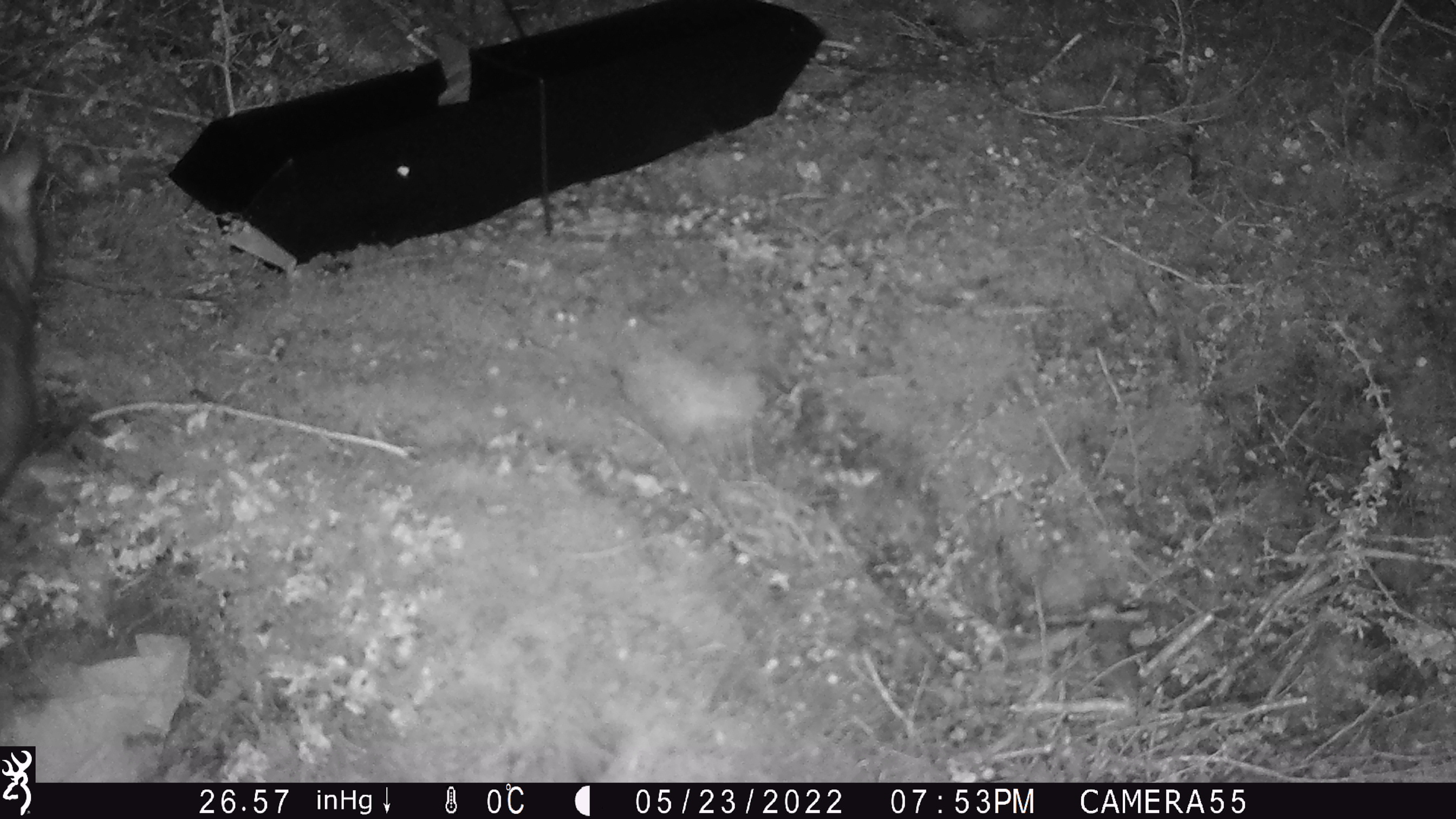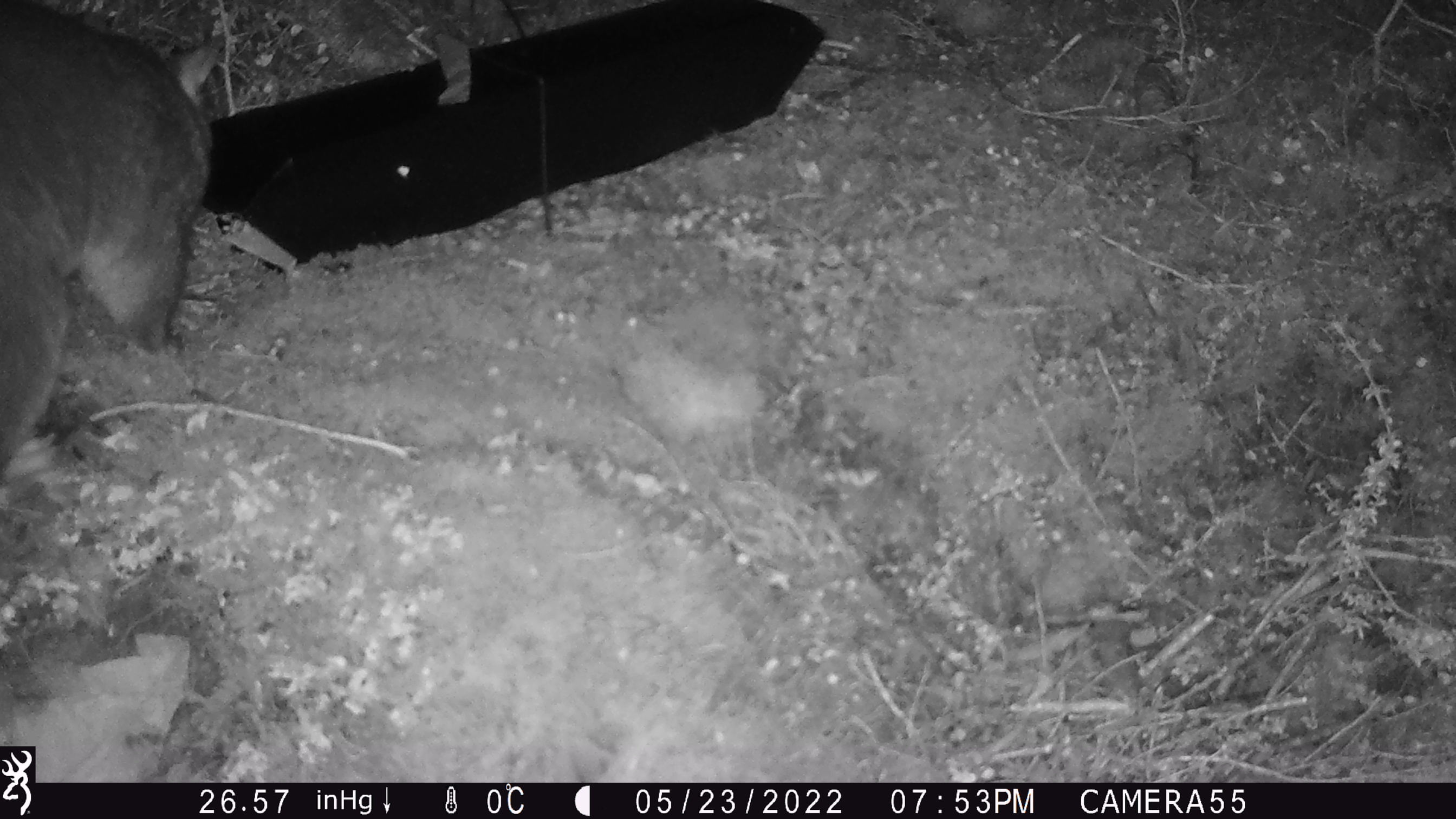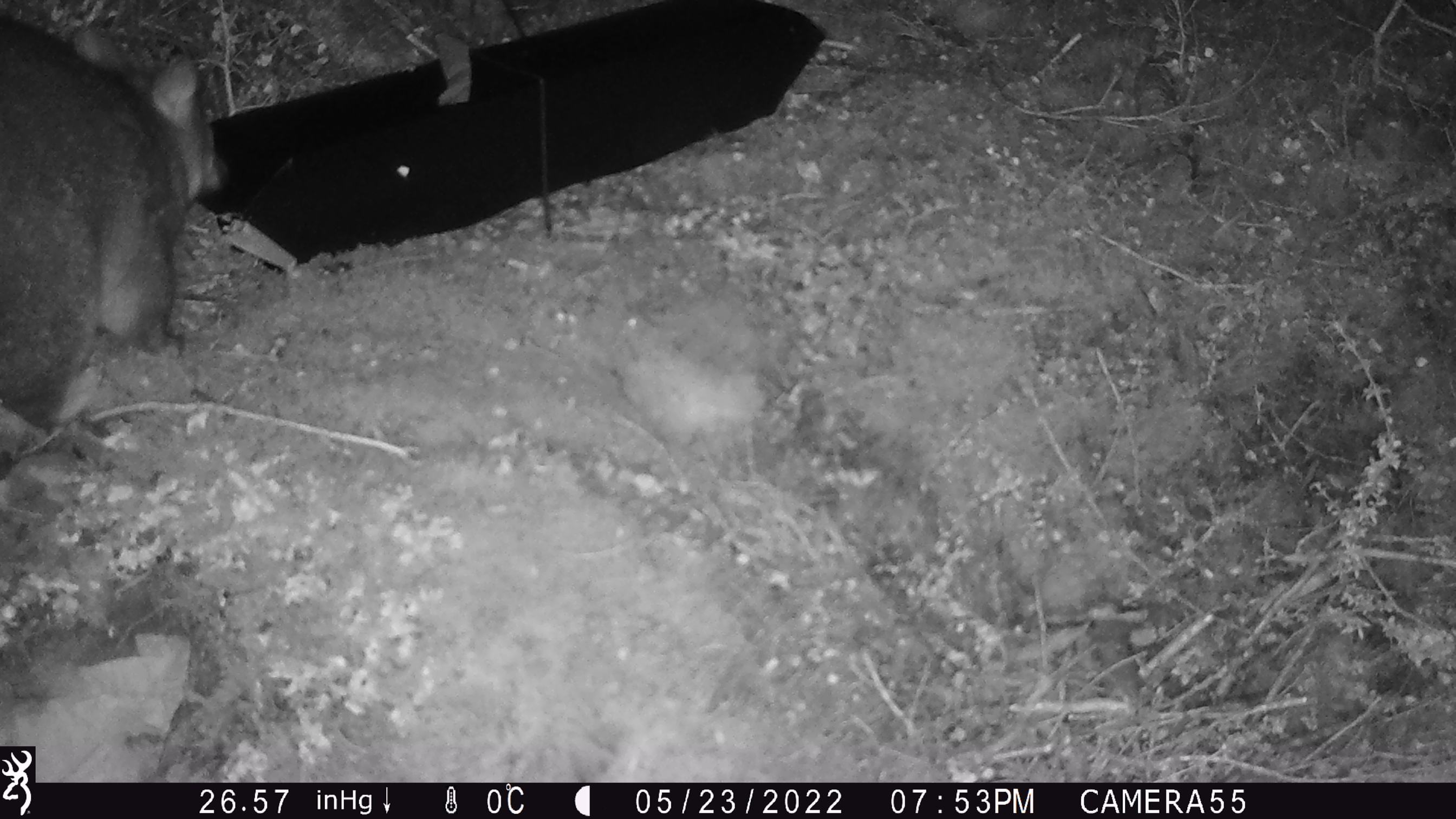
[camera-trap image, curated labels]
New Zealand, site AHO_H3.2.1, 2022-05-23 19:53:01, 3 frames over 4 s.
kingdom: Animalia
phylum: Chordata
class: Mammalia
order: Diprotodontia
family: Phalangeridae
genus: Trichosurus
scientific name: Trichosurus vulpecula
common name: common brushtail possum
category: possum